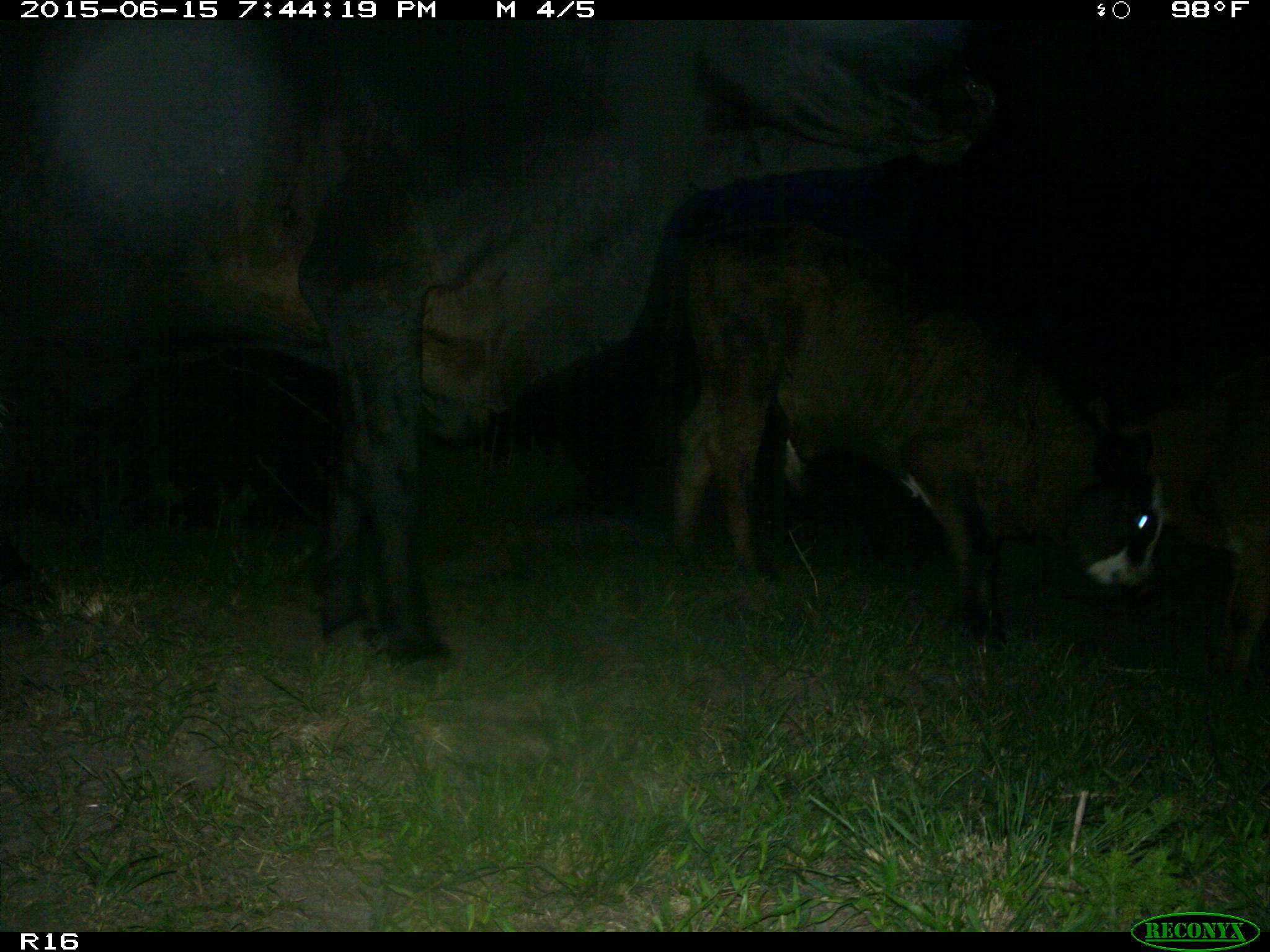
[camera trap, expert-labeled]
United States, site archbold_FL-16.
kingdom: Animalia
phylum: Chordata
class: Mammalia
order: Artiodactyla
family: Bovidae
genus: Bos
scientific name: Bos taurus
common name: domestic cow